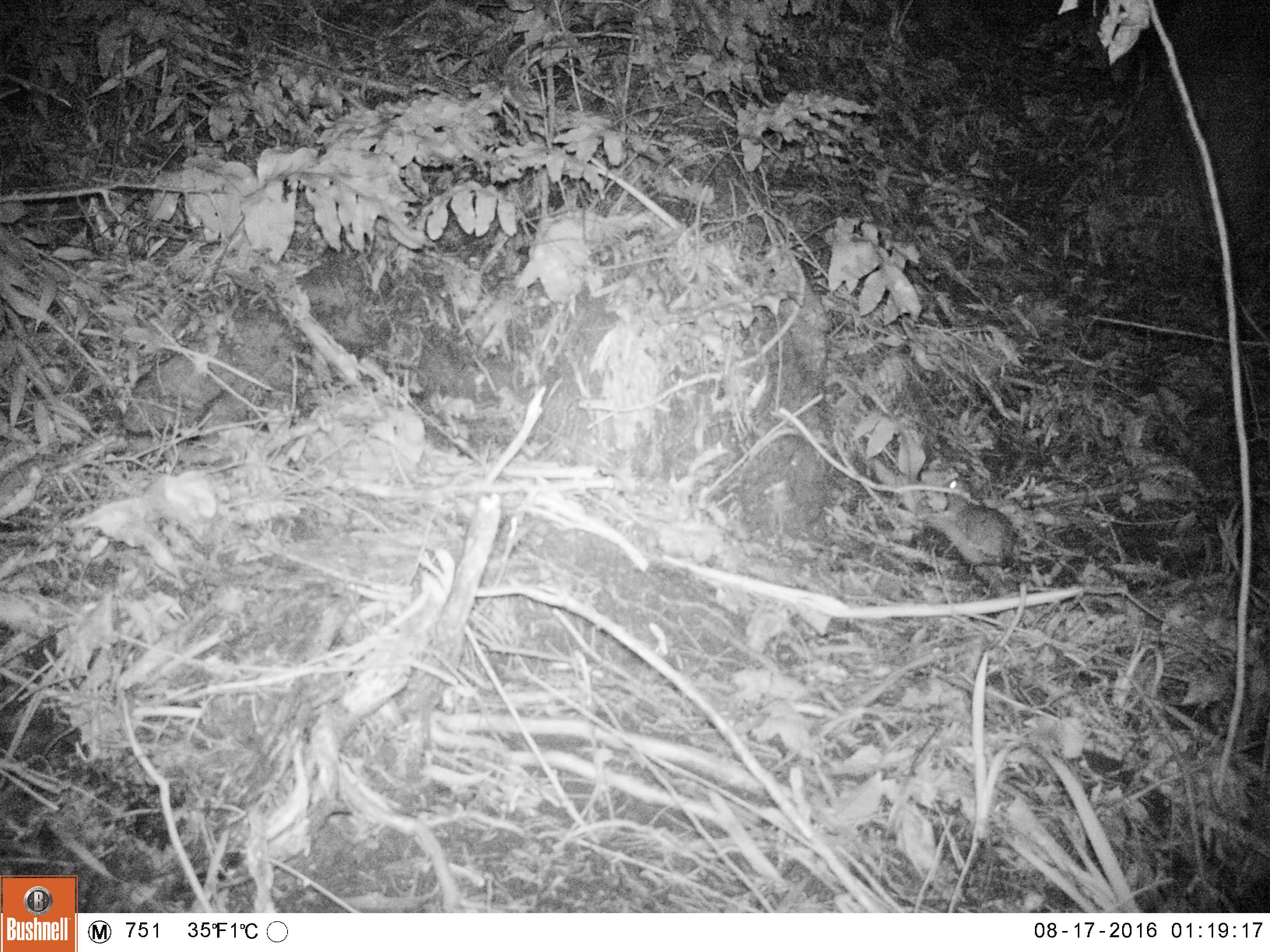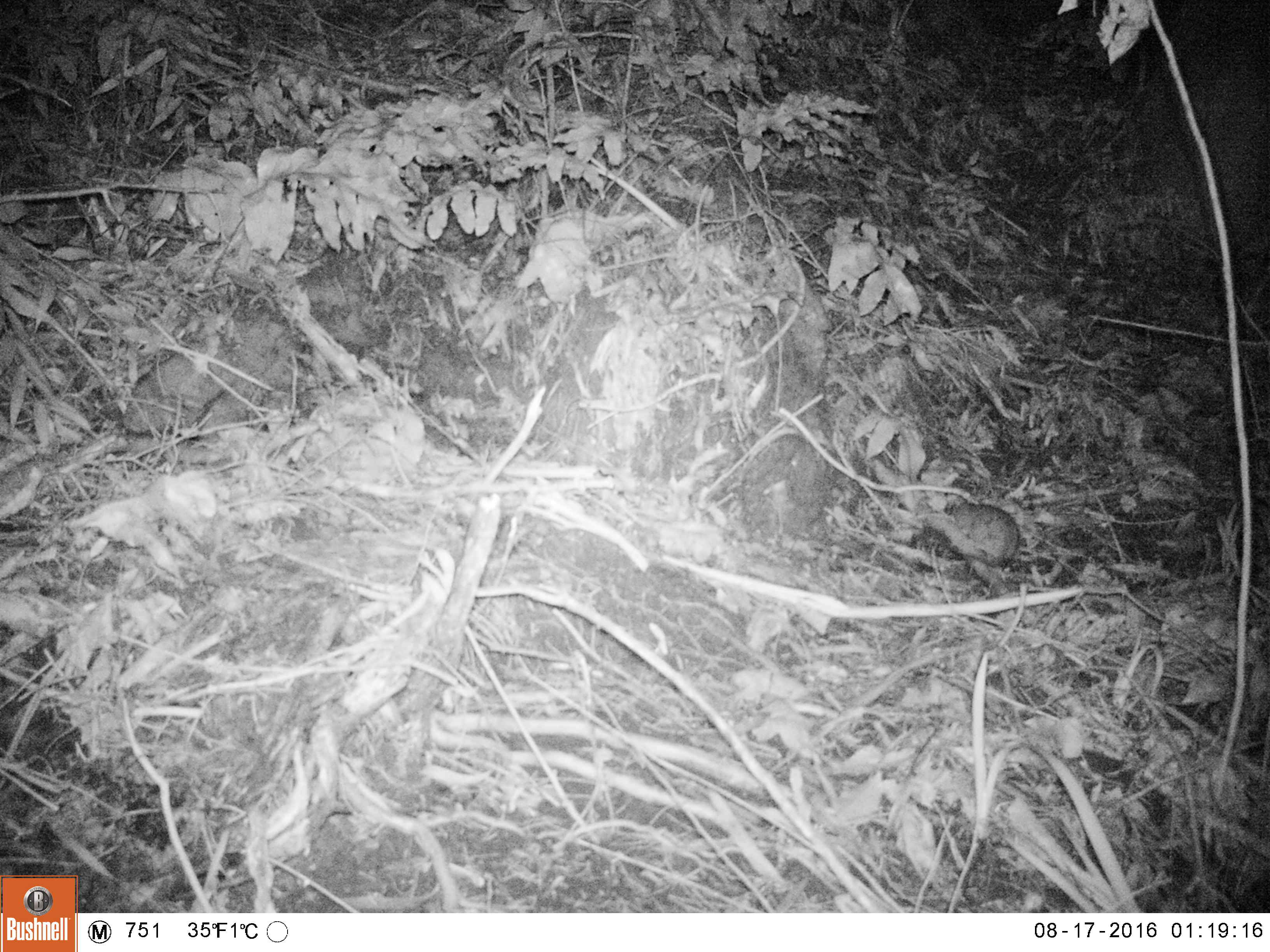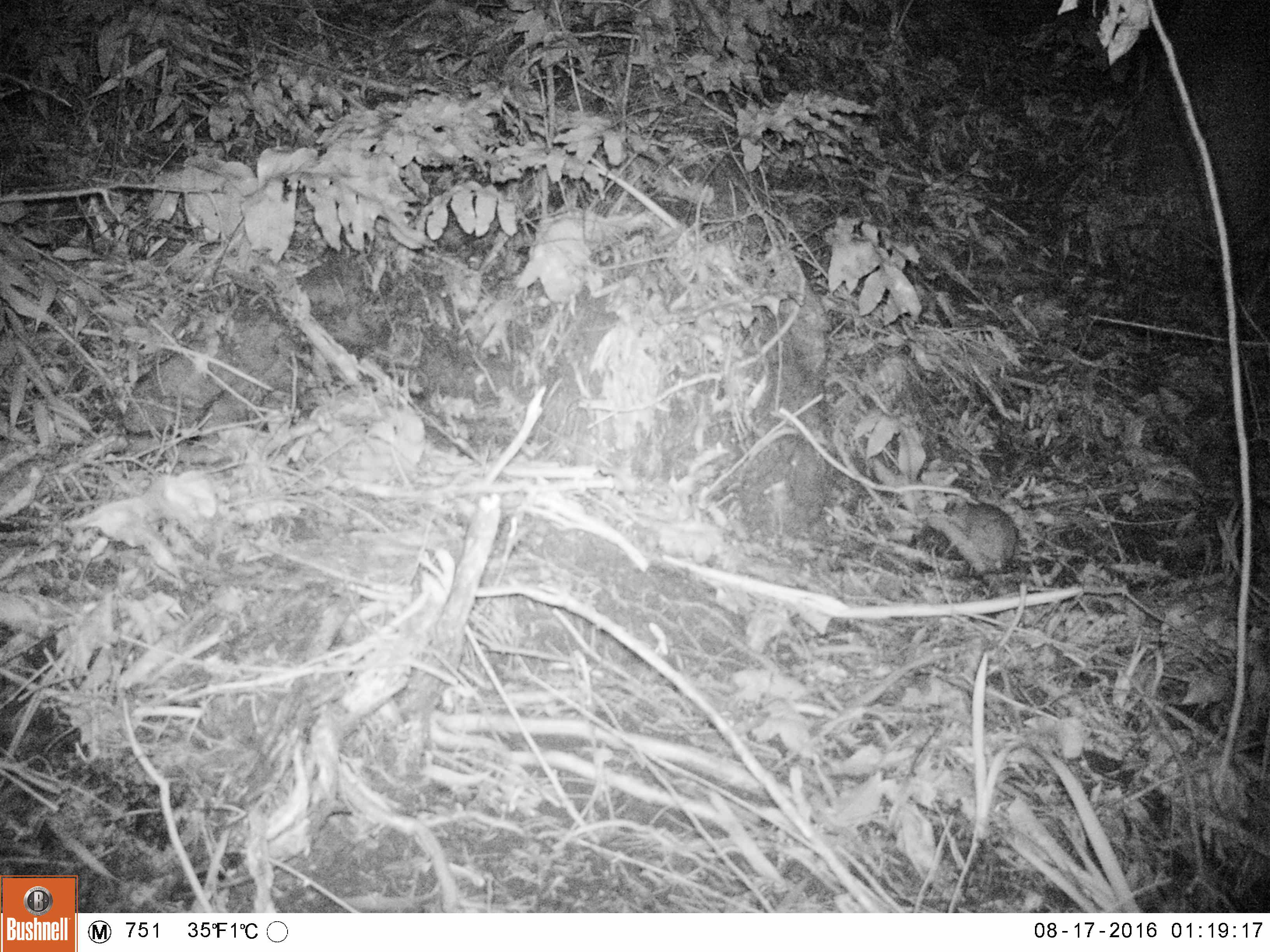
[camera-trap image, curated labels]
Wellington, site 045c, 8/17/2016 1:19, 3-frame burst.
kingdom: Animalia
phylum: Chordata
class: Mammalia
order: Rodentia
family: Muridae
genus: Rattus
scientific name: Rattus norvegicus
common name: norway rat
Norway rat (Rattus norvegicus).